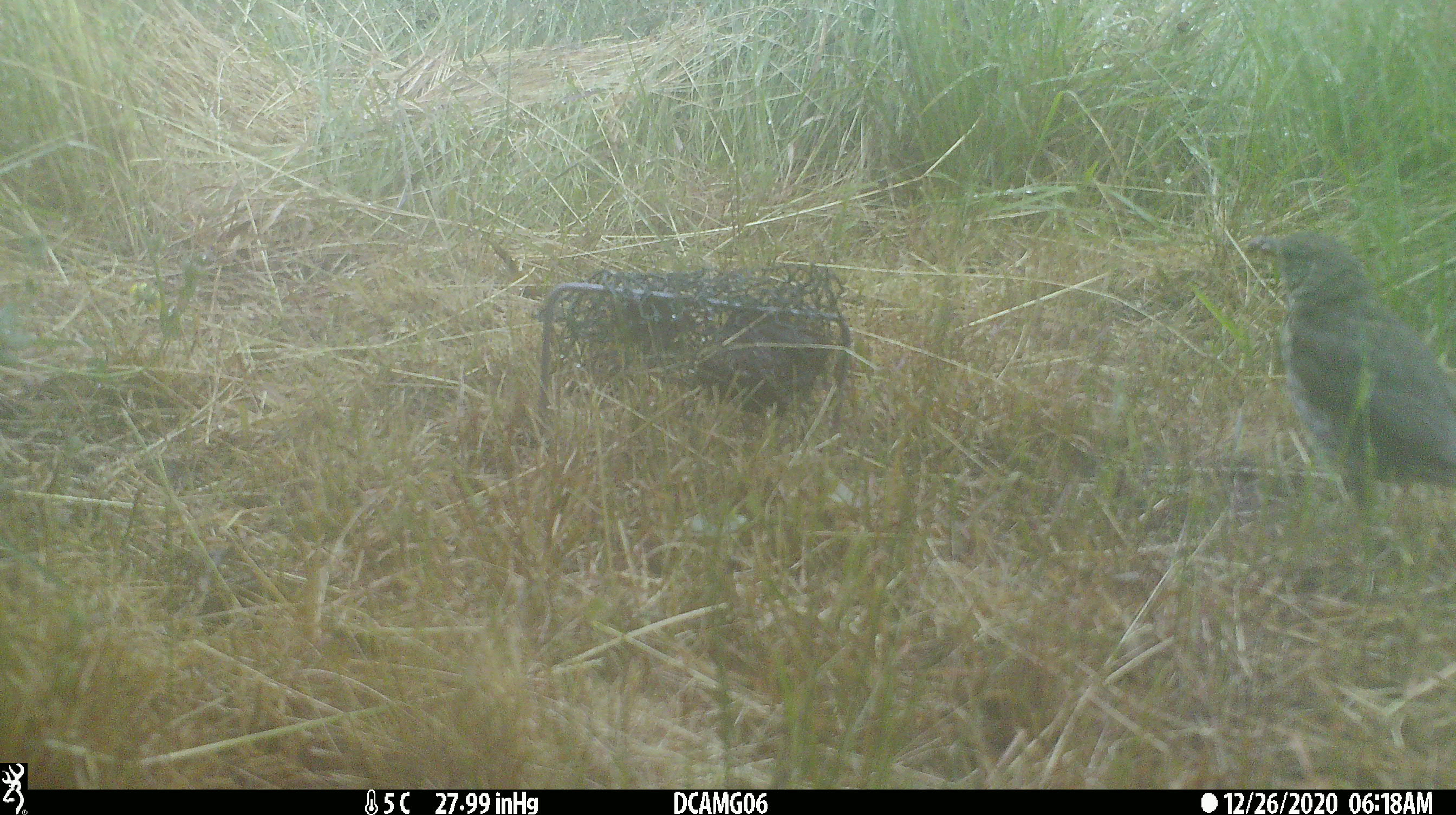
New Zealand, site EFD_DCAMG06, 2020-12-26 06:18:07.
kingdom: Animalia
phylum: Chordata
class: Aves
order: Passeriformes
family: Turdidae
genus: Turdus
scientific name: Turdus philomelos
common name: song thrush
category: thrush